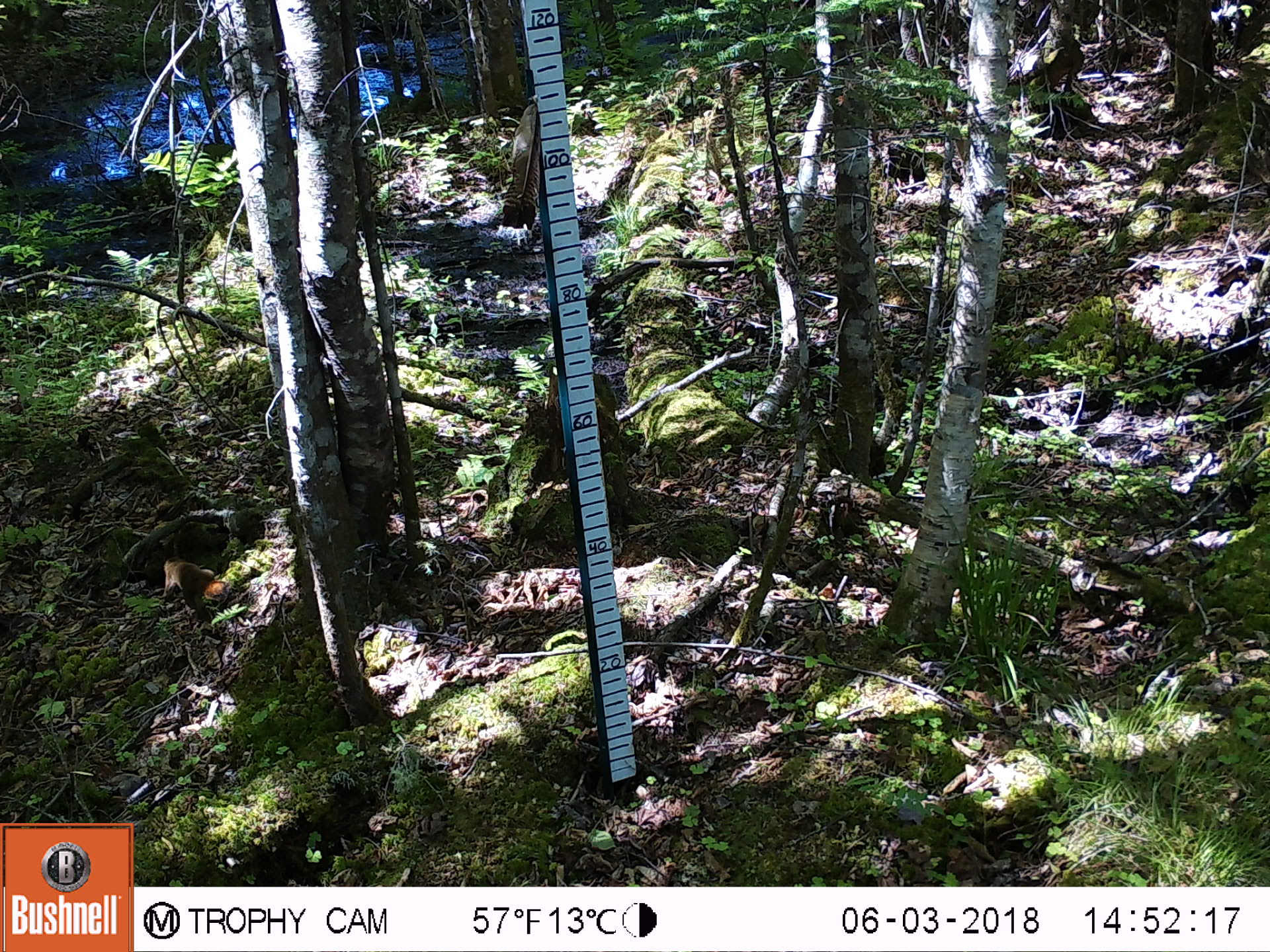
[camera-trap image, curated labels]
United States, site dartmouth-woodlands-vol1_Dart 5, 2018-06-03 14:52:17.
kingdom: Animalia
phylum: Chordata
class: Mammalia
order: Rodentia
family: Sciuridae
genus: Tamiasciurus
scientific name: Tamiasciurus hudsonicus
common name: red squirrel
Red squirrel (Tamiasciurus hudsonicus).